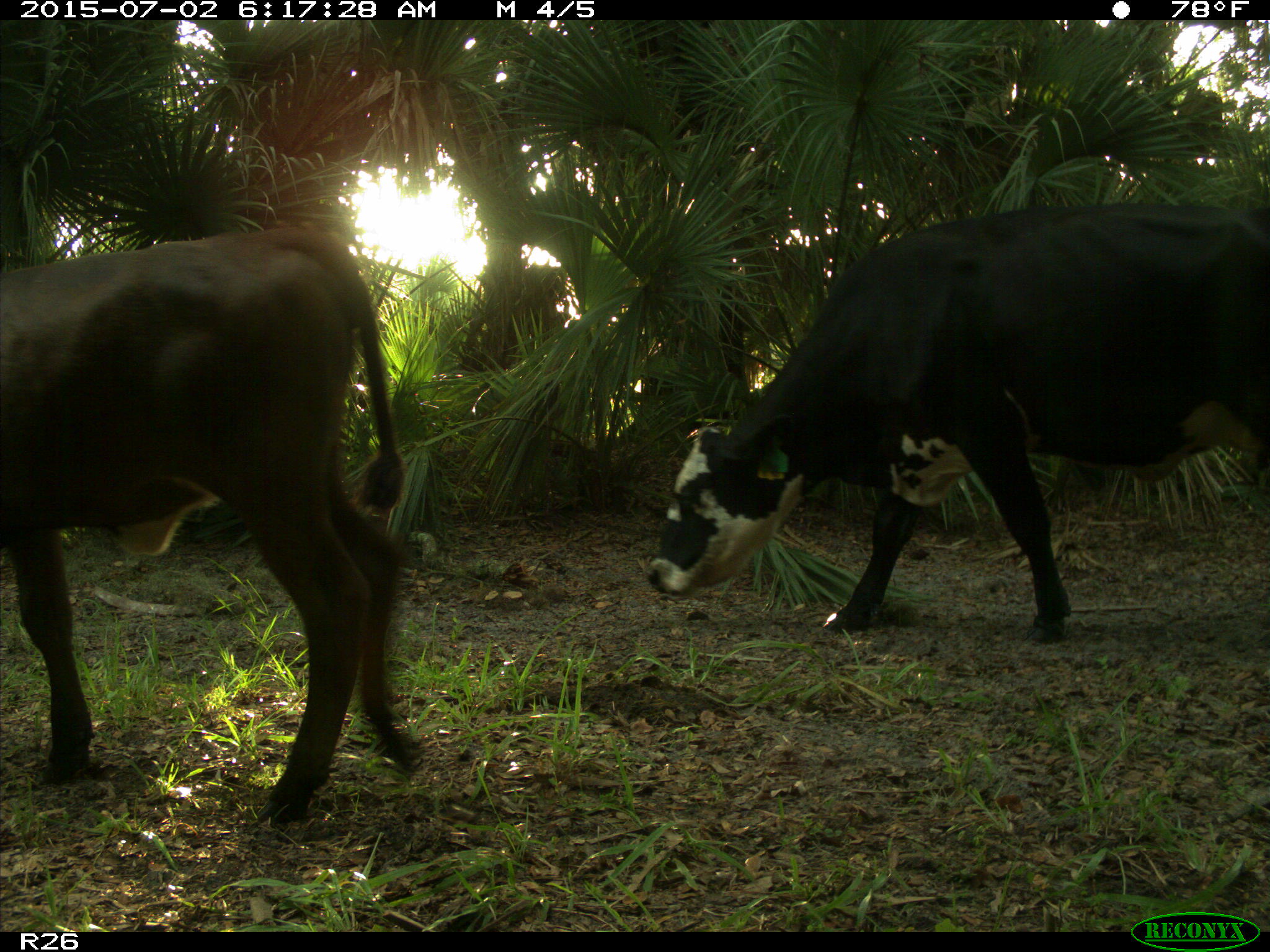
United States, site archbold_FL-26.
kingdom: Animalia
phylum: Chordata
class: Mammalia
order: Artiodactyla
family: Bovidae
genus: Bos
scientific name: Bos taurus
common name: domestic cow